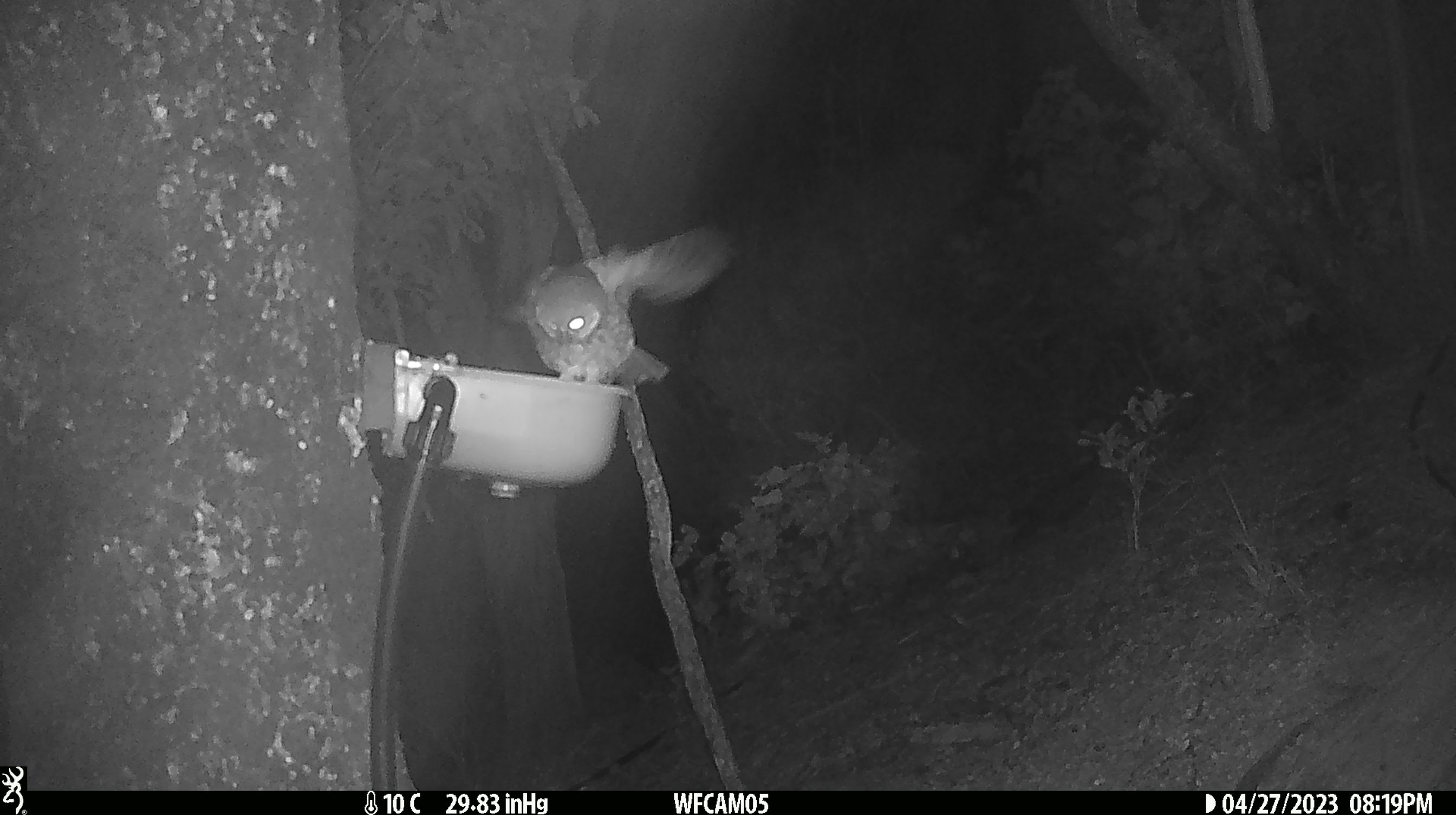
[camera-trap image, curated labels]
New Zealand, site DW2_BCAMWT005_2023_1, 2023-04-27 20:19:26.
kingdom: Animalia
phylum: Chordata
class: Aves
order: Strigiformes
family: Strigidae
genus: Ninox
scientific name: Ninox novaeseelandiae novaeseelandiae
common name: morepork